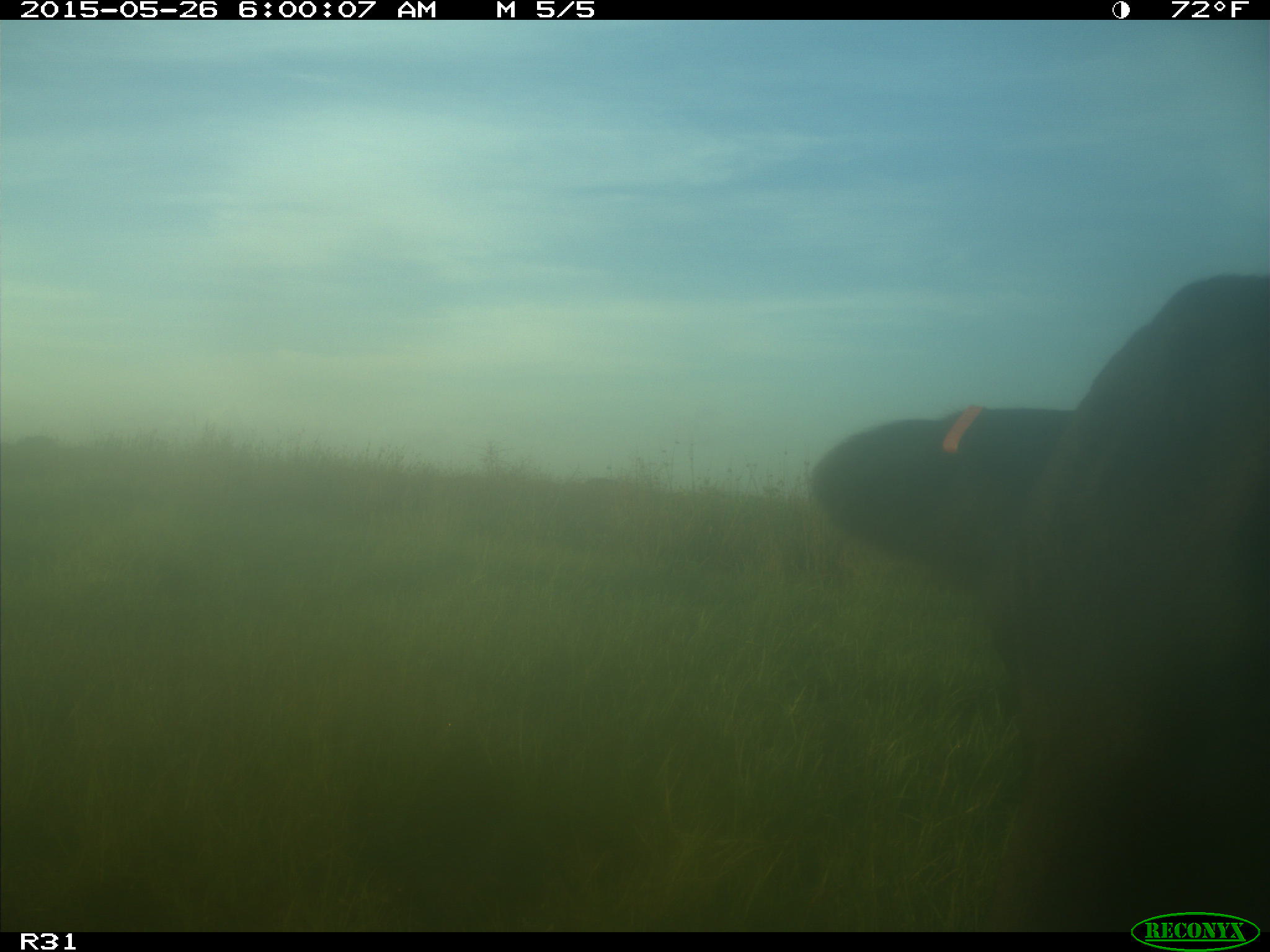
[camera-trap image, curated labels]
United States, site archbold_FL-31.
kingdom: Animalia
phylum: Chordata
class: Mammalia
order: Artiodactyla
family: Bovidae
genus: Bos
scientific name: Bos taurus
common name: domestic cow